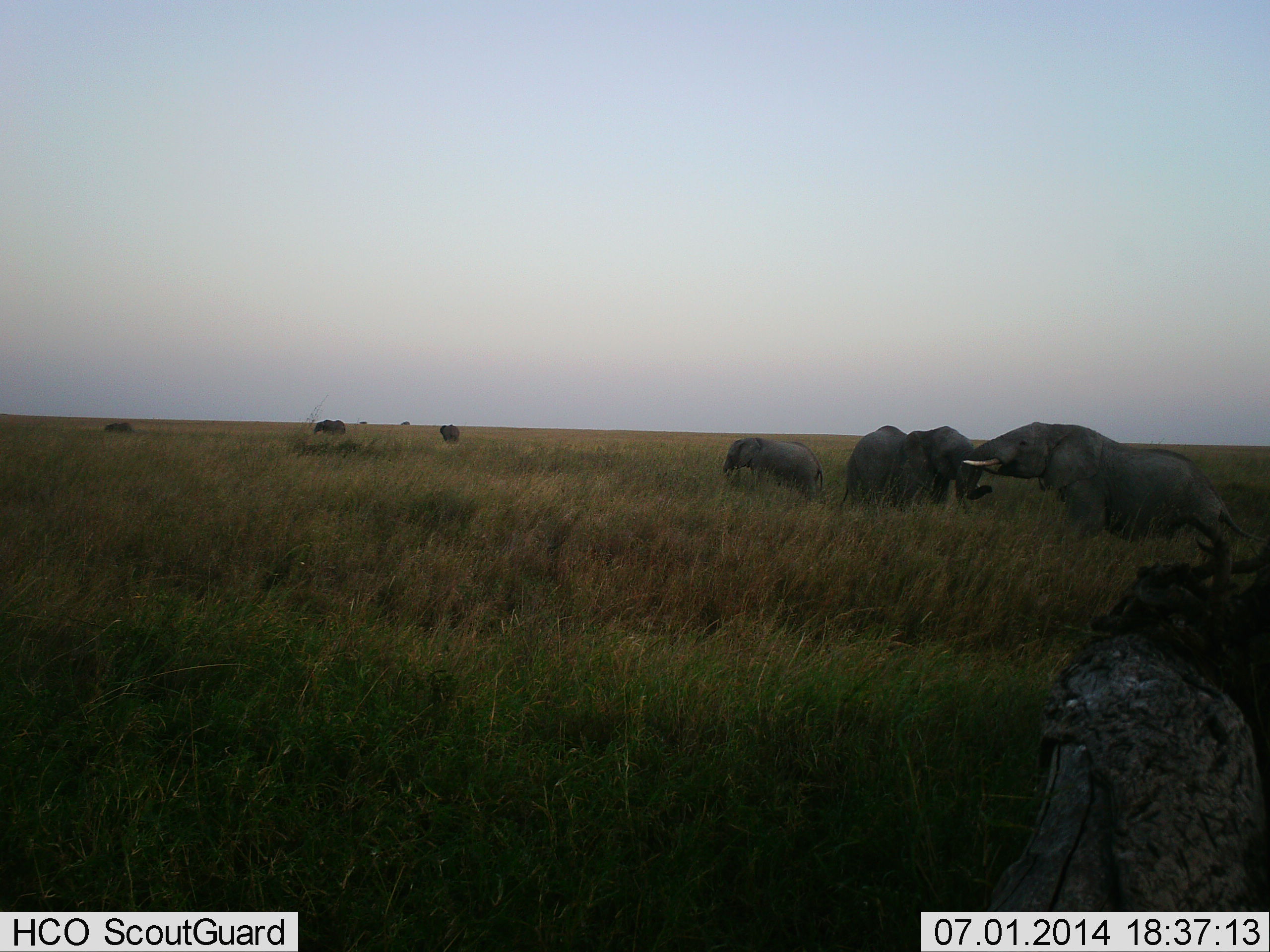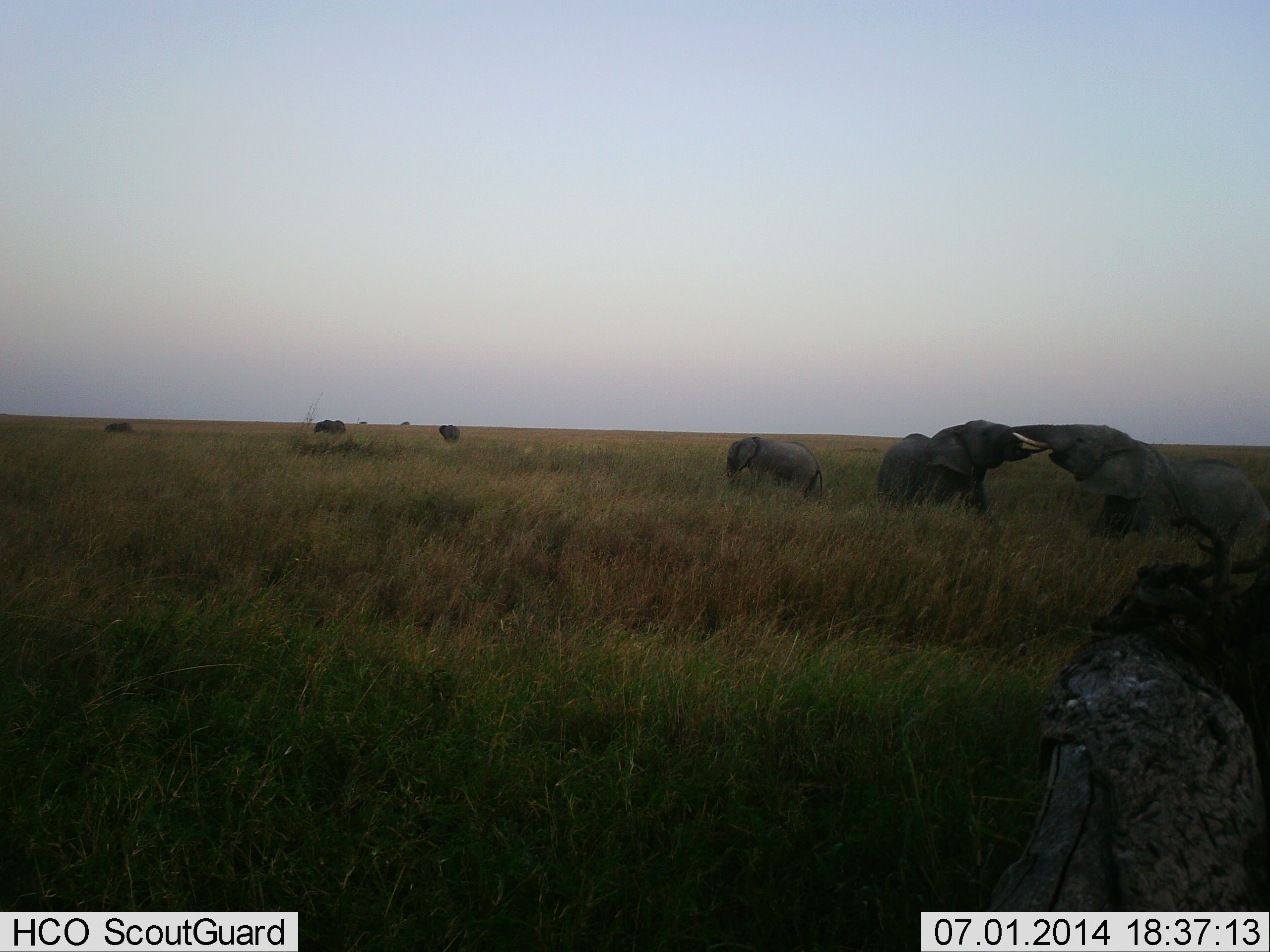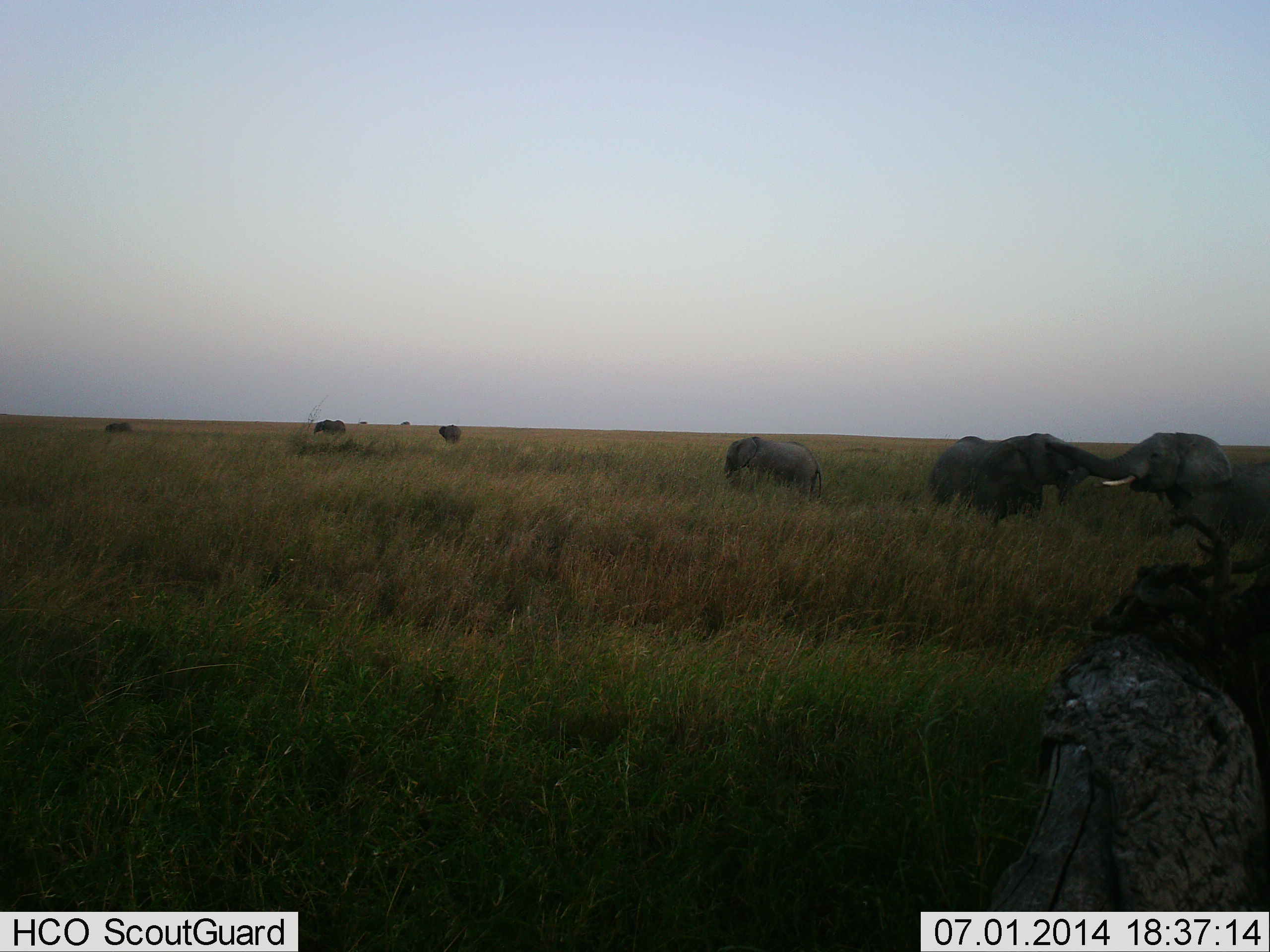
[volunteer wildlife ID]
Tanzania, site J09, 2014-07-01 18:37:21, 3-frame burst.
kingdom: Animalia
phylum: Chordata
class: Mammalia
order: Proboscidea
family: Elephantidae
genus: Loxodonta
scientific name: Loxodonta africana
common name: african bush elephant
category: elephant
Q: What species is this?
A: Elephant (african bush elephant) (Loxodonta africana).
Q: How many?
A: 6.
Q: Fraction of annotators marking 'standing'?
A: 80%.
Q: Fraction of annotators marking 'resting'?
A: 0%.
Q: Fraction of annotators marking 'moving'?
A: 30%.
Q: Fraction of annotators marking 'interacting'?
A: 100%.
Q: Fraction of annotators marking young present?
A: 10%.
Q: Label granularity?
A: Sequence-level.